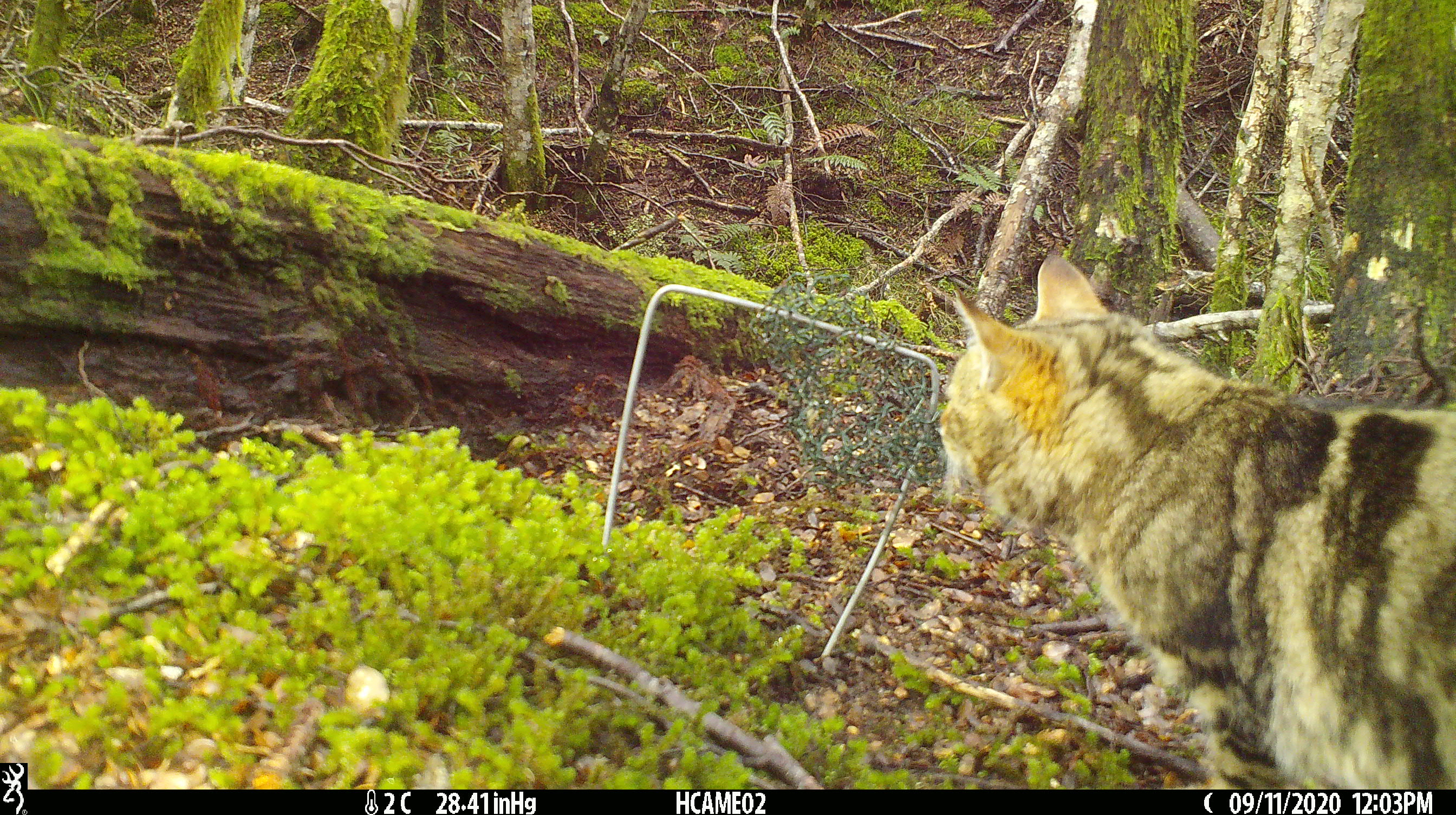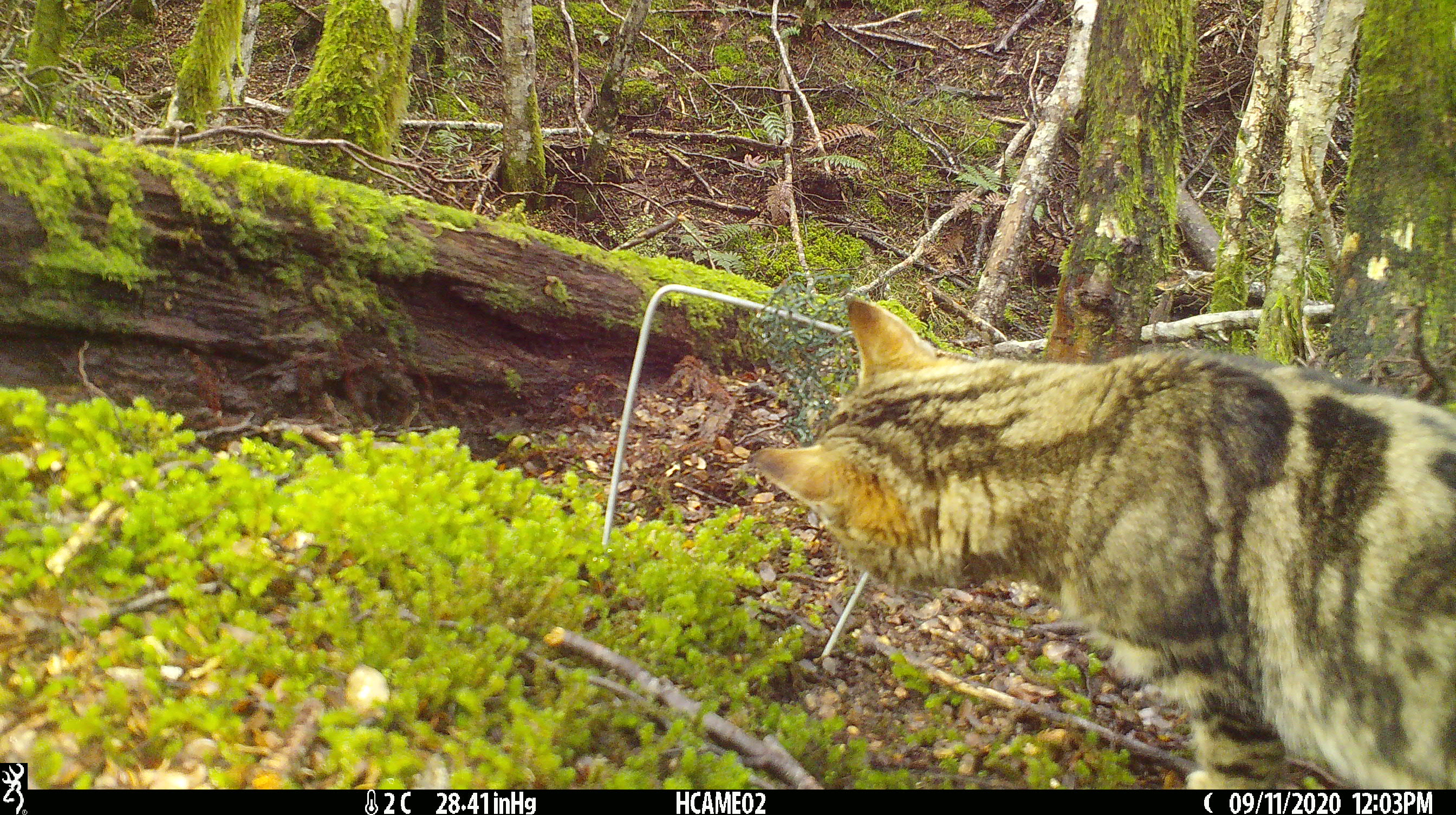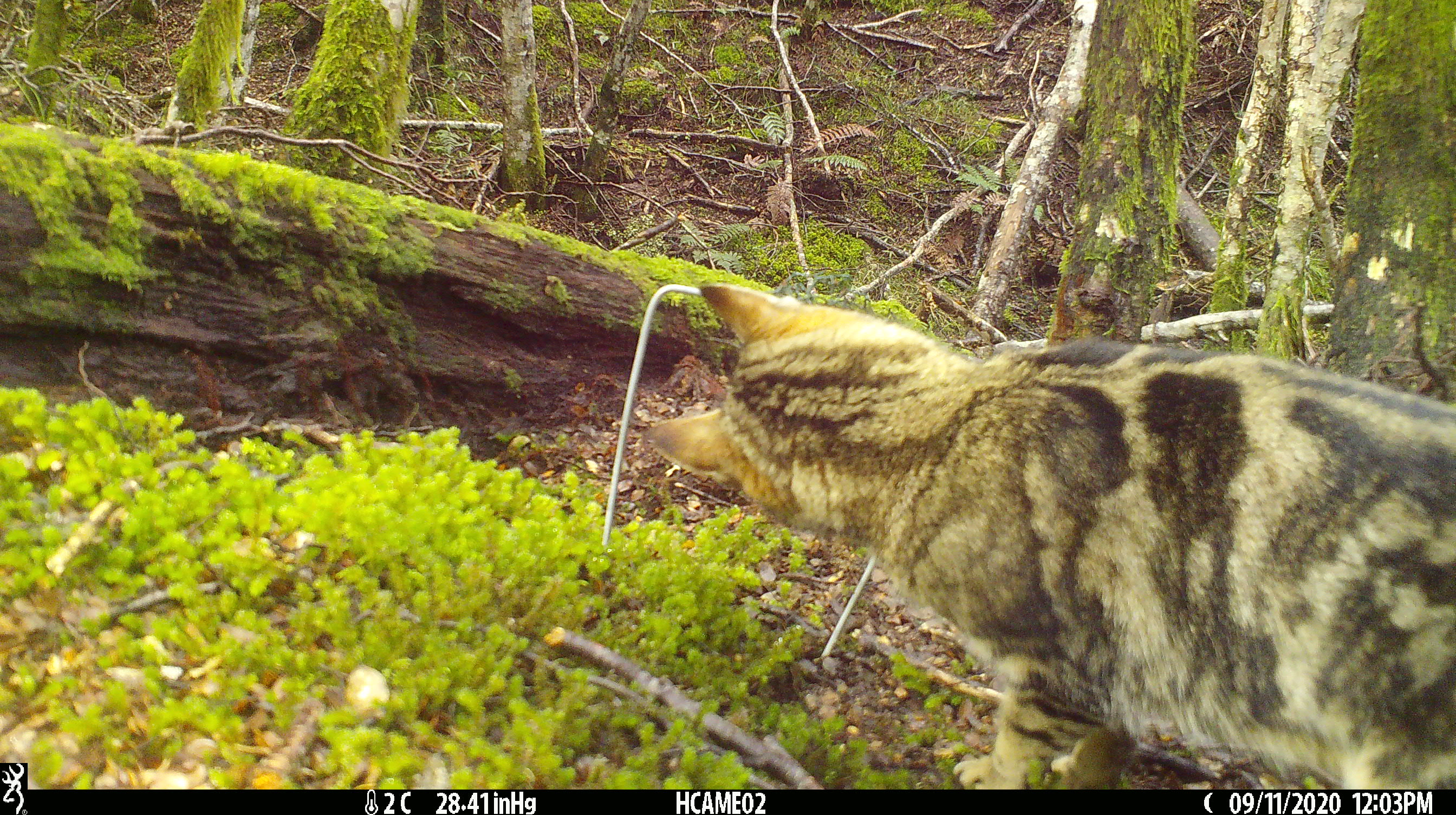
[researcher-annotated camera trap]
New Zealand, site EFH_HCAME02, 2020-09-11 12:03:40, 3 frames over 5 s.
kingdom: Animalia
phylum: Chordata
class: Mammalia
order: Carnivora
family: Felidae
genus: Felis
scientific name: Felis catus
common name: domestic cat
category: cat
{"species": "cat (domestic cat) (Felis catus)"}